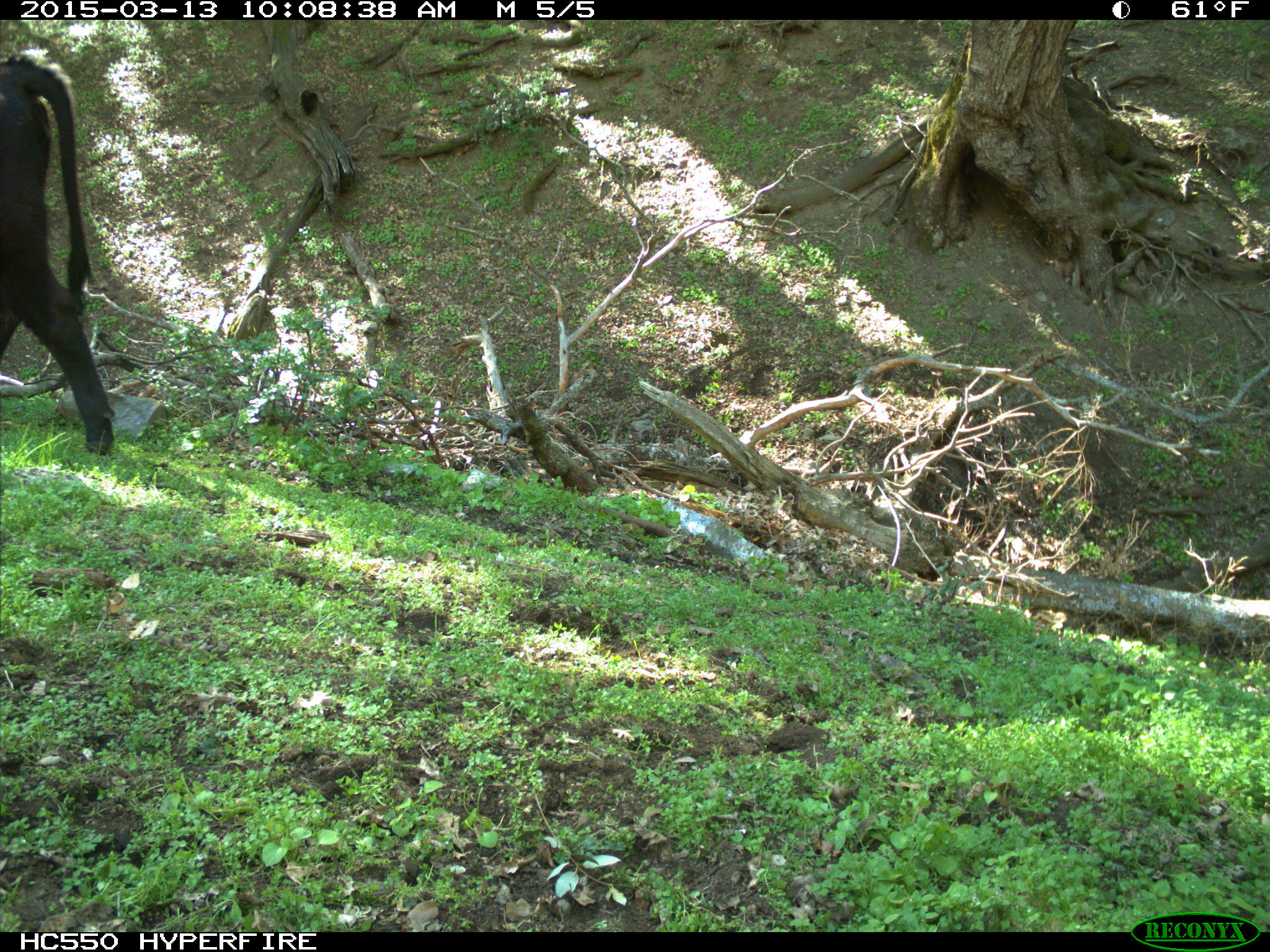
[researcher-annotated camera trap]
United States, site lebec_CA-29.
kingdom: Animalia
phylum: Chordata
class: Mammalia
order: Artiodactyla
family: Bovidae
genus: Bos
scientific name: Bos taurus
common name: domestic cow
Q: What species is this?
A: Bos taurus (domestic cow).